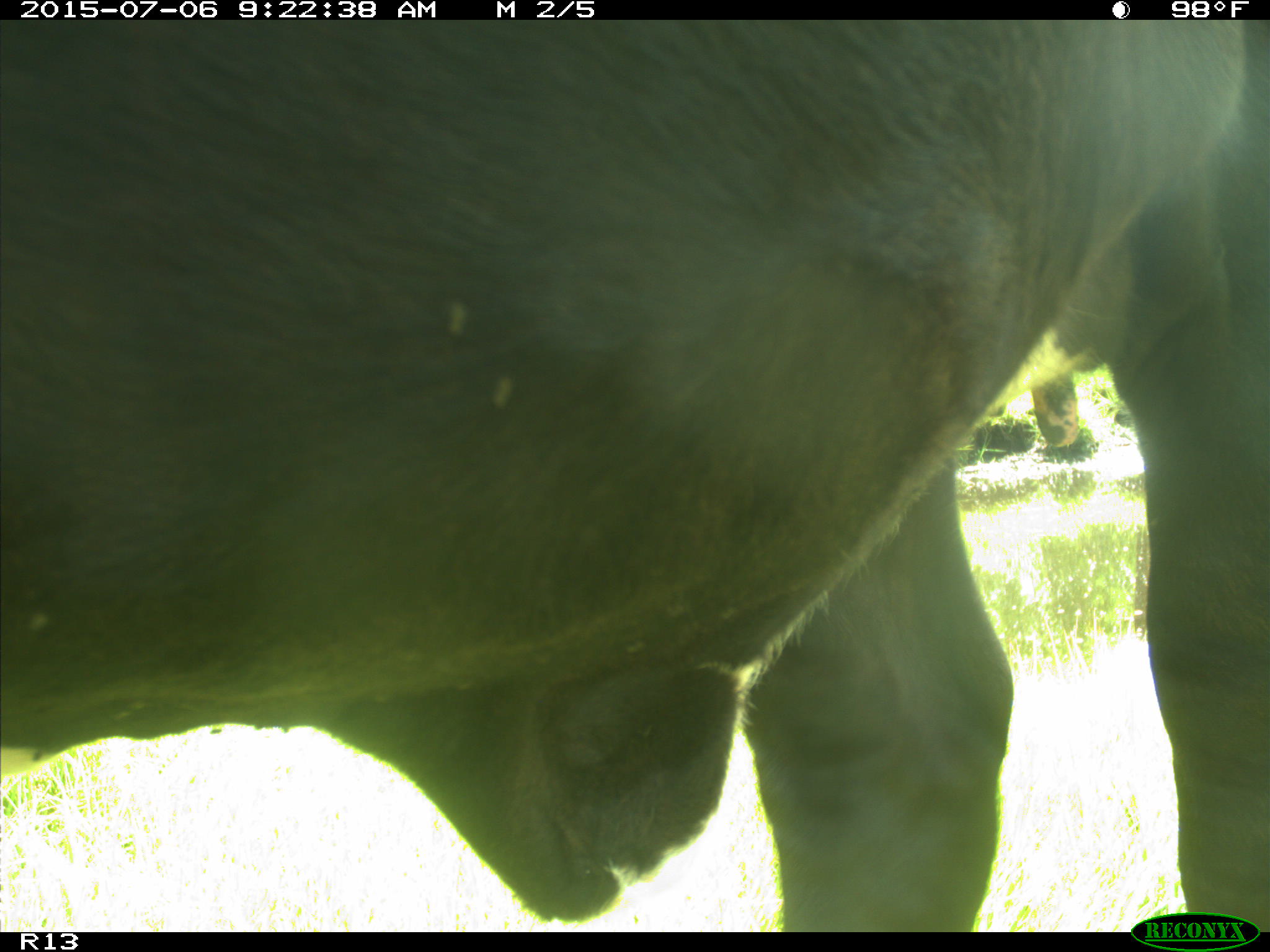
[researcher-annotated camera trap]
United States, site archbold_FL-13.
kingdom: Animalia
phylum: Chordata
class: Mammalia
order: Artiodactyla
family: Bovidae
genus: Bos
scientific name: Bos taurus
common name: domestic cow